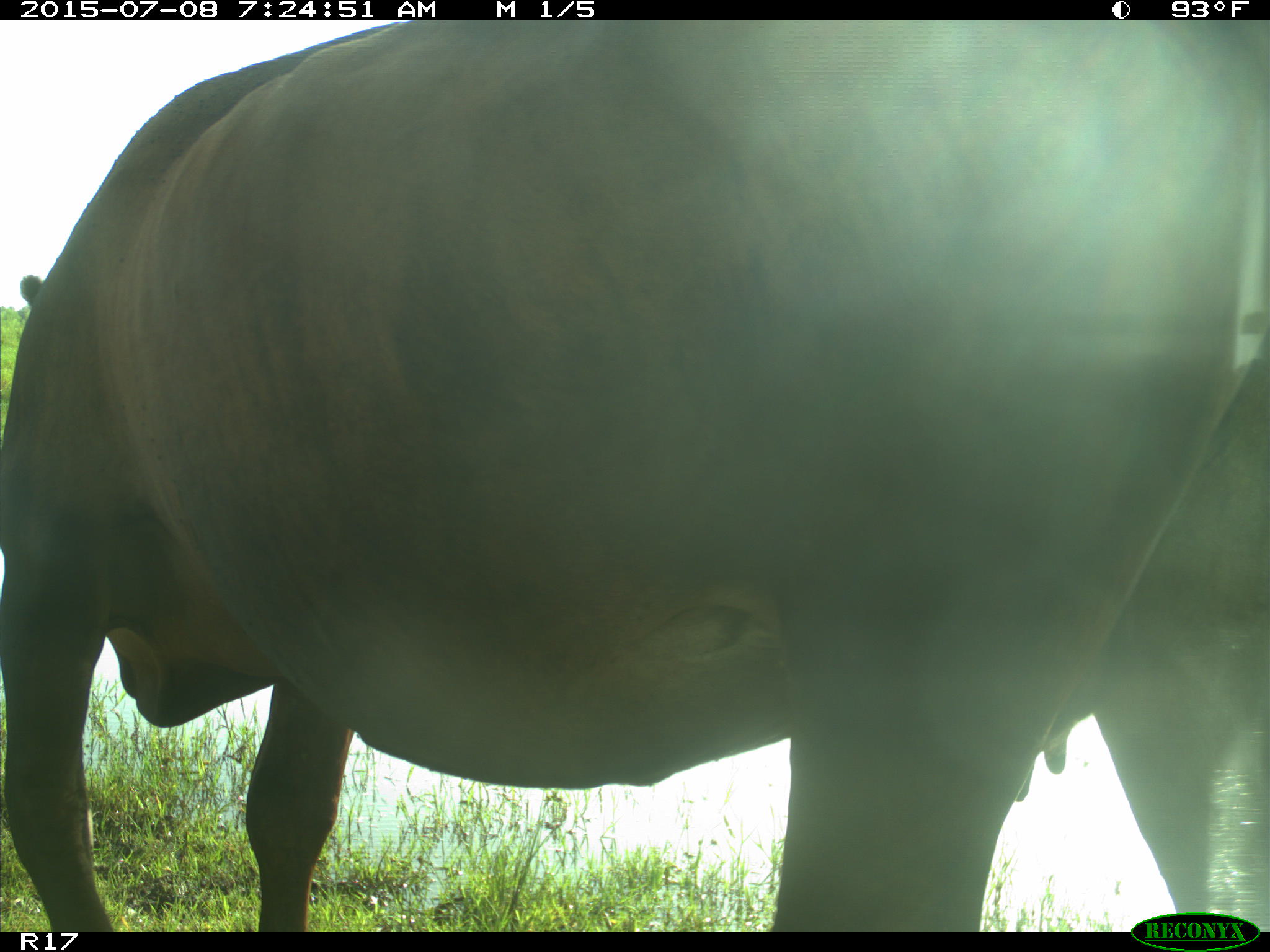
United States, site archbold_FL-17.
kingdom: Animalia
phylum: Chordata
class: Mammalia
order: Artiodactyla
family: Bovidae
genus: Bos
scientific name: Bos taurus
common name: domestic cow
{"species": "Bos taurus (domestic cow)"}